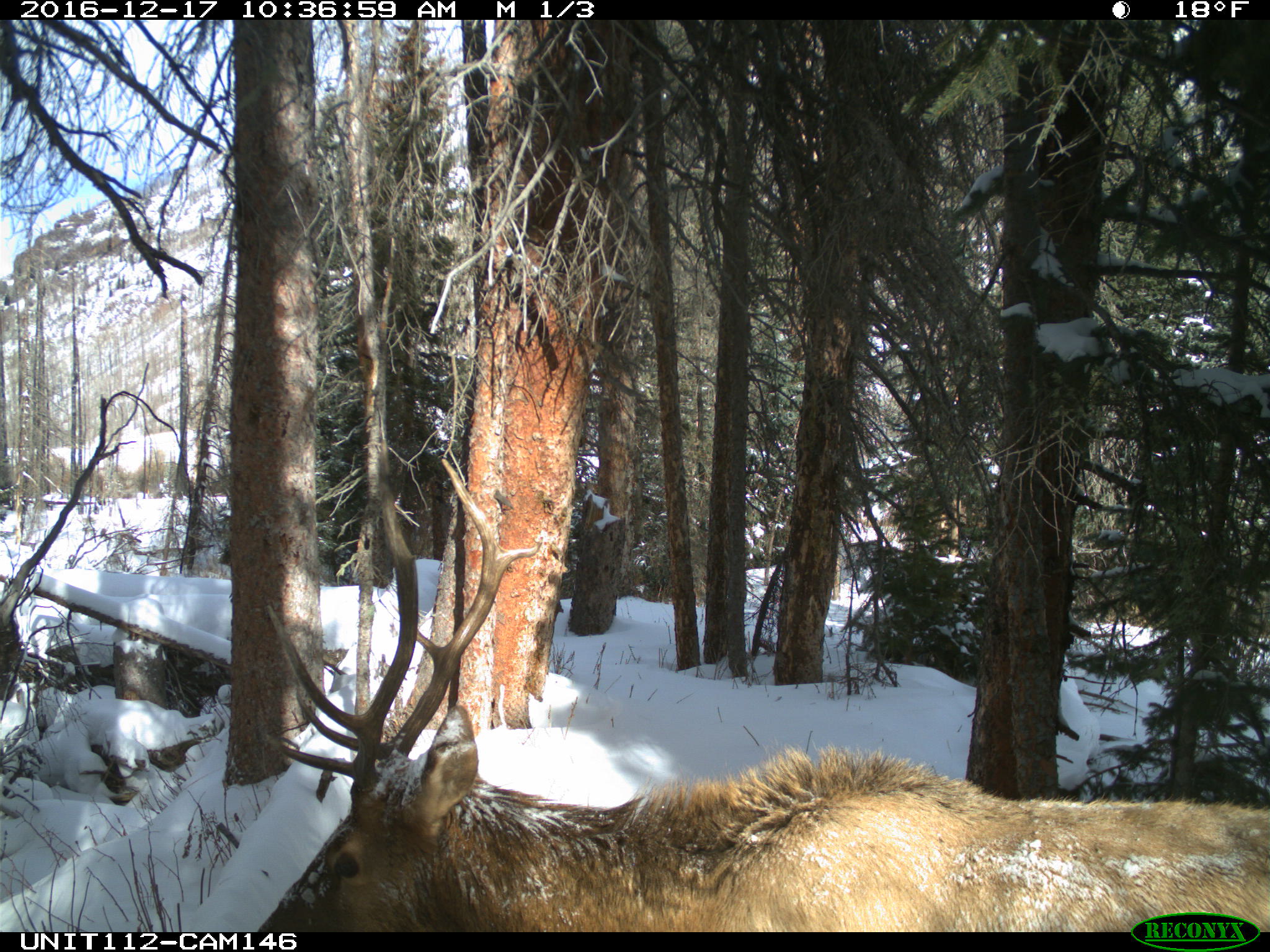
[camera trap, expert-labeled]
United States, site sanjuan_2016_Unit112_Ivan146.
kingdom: Animalia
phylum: Chordata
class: Mammalia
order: Artiodactyla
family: Cervidae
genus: Cervus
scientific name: Cervus elaphus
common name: red deer